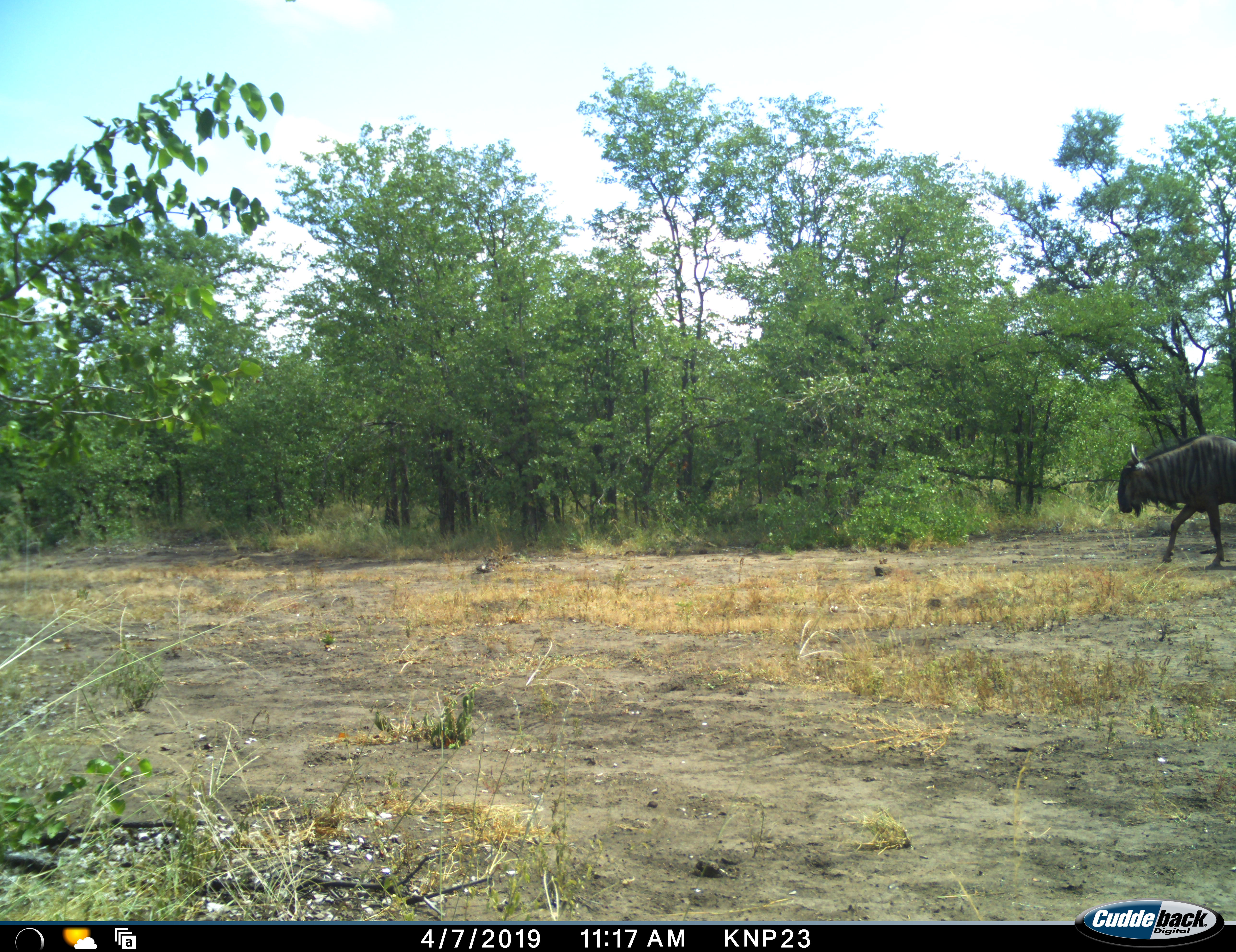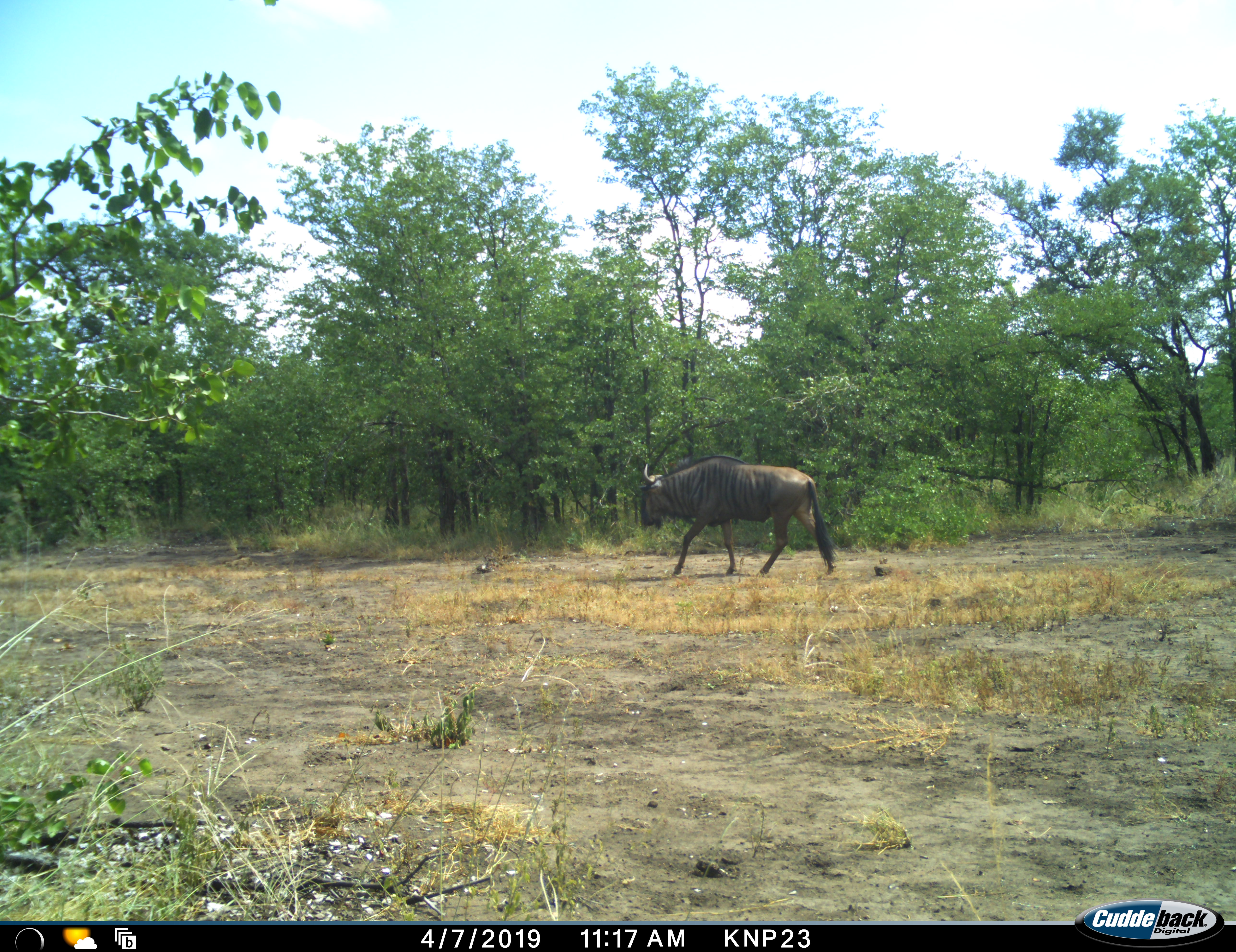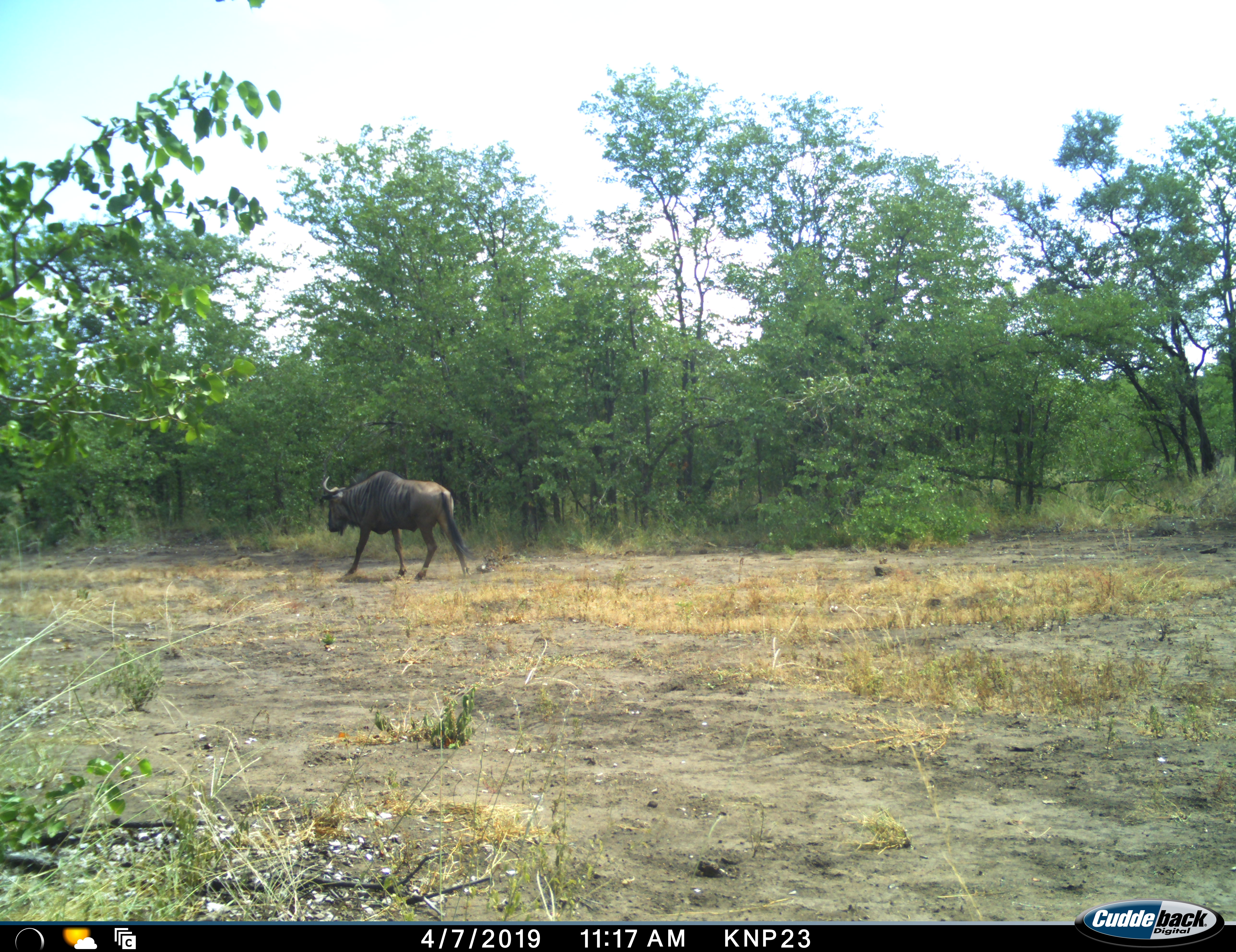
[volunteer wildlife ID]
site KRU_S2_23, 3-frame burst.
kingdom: Animalia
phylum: Chordata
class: Mammalia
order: Artiodactyla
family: Bovidae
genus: Connochaetes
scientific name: Connochaetes taurinus taurinus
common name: blue wildebeest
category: wildebeestblue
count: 1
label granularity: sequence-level